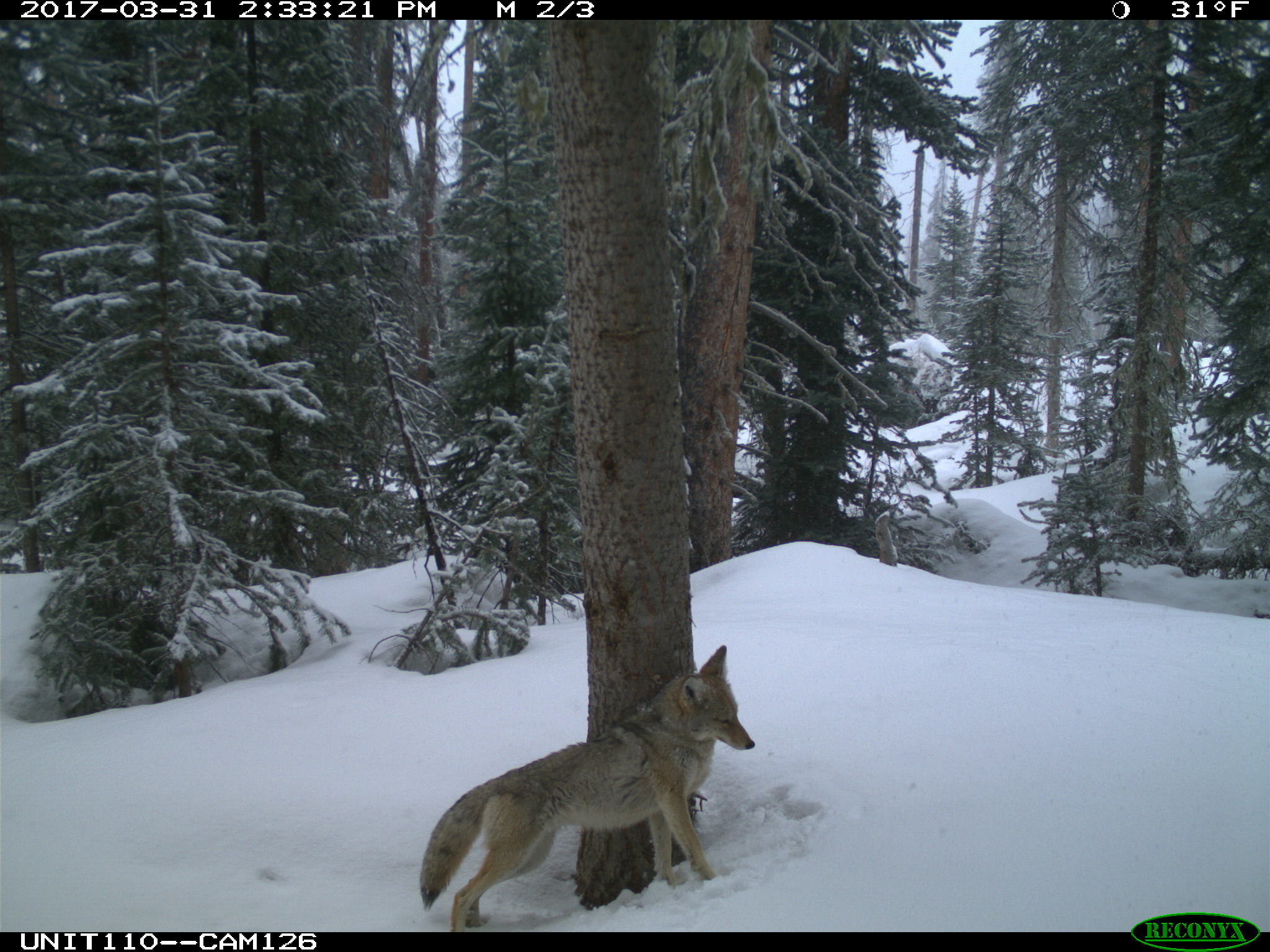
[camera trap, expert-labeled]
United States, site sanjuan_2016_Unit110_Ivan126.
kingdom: Animalia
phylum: Chordata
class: Mammalia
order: Carnivora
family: Canidae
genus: Canis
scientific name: Canis latrans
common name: coyote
Canis latrans (coyote).